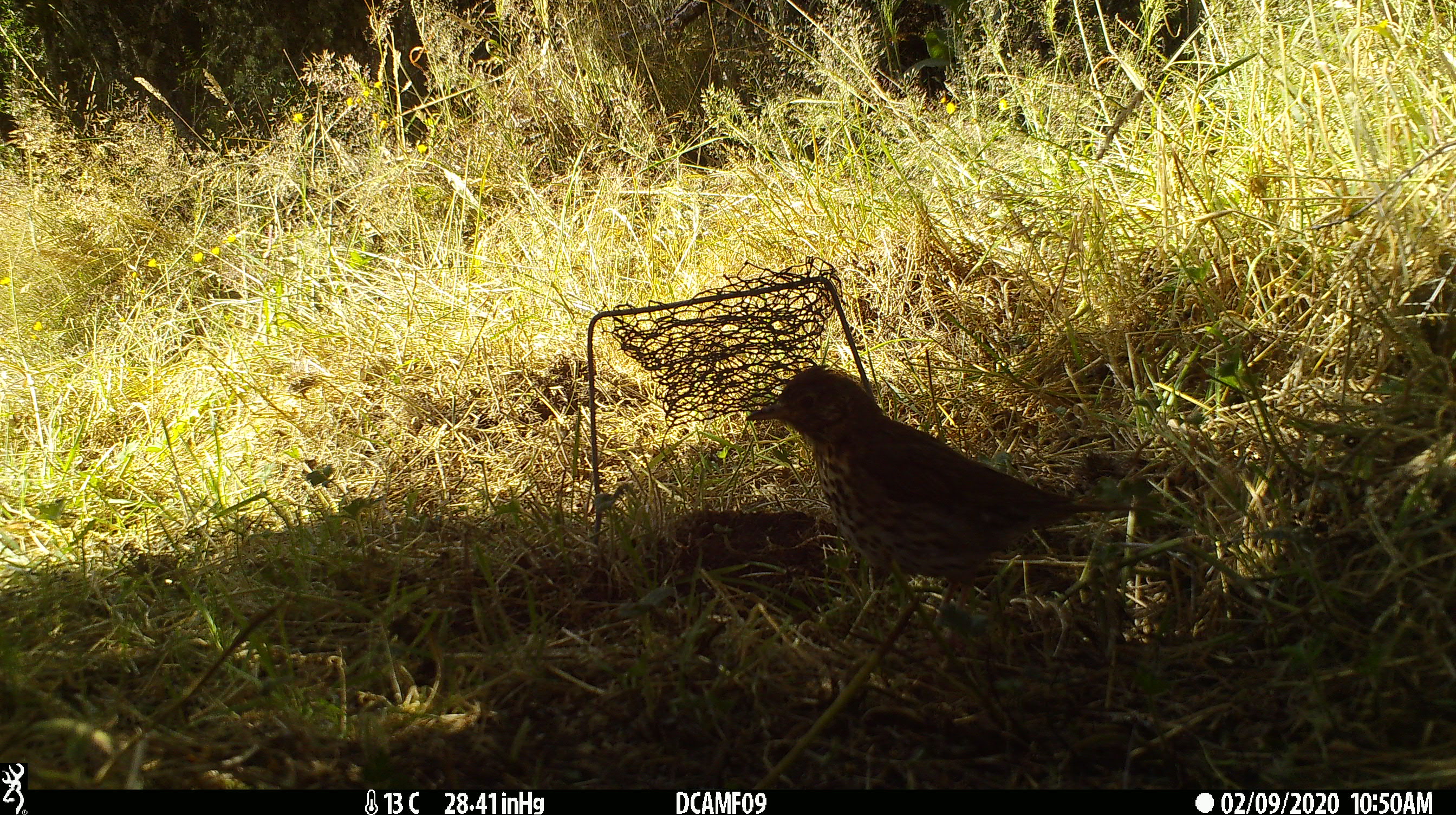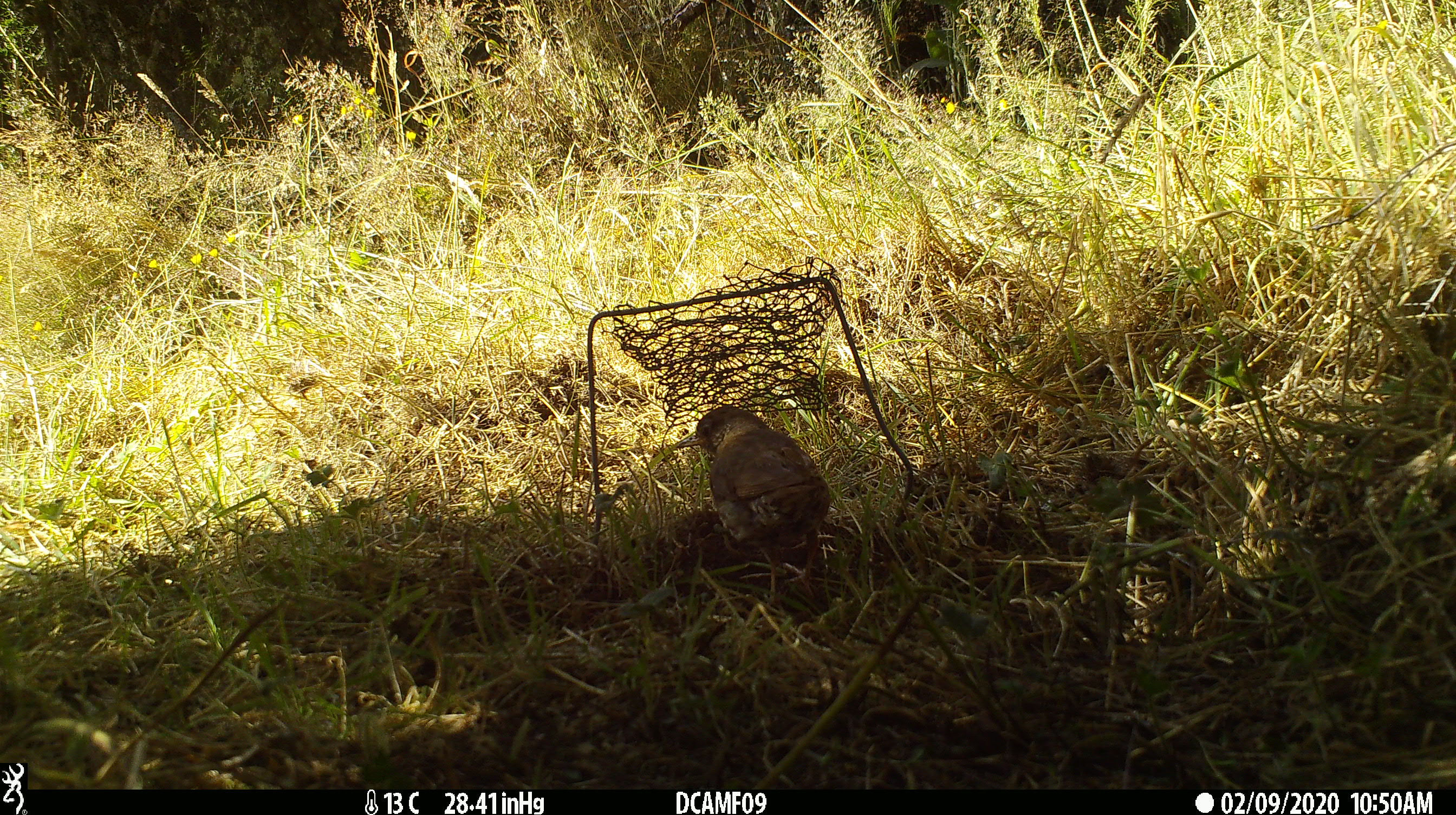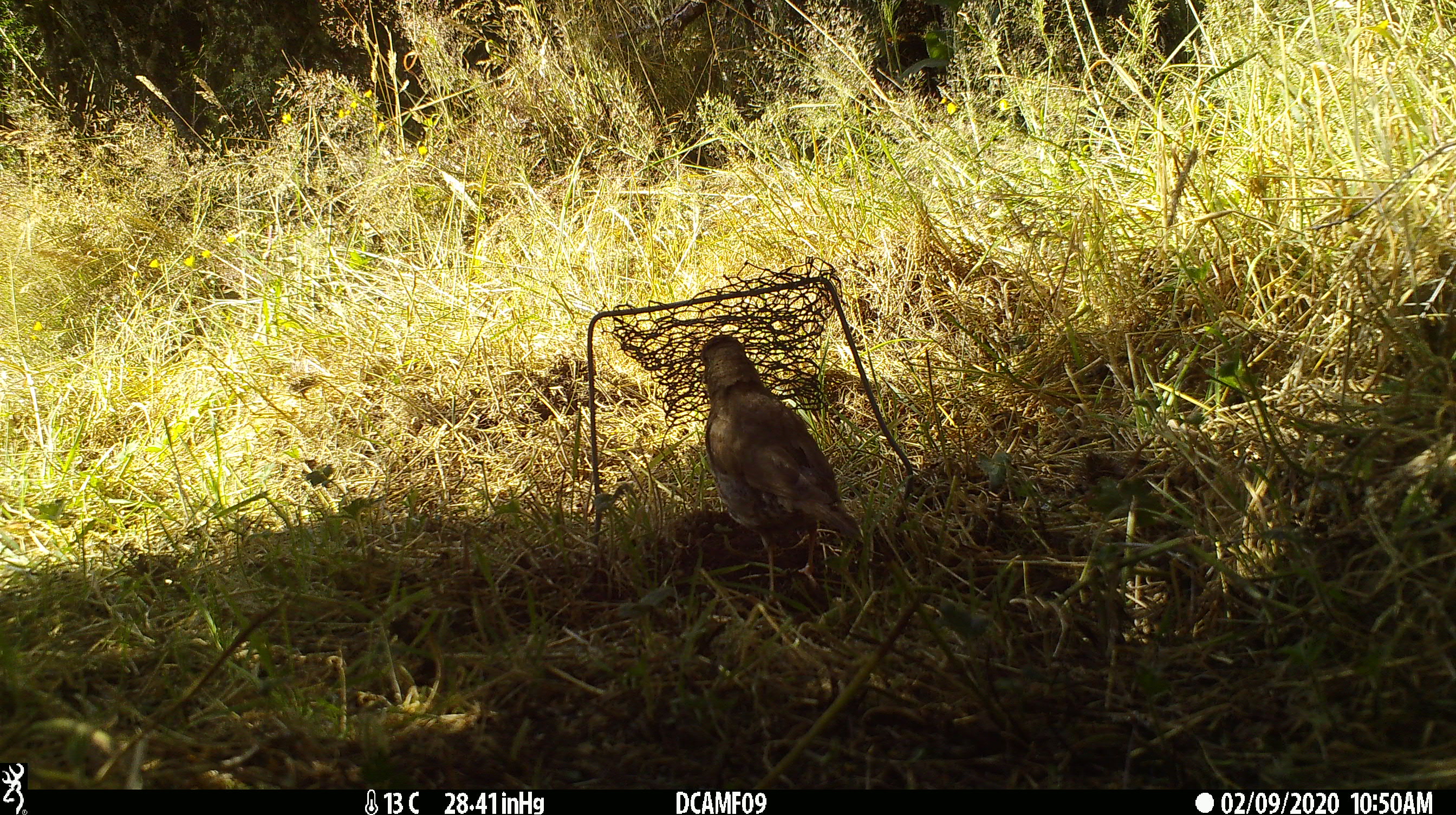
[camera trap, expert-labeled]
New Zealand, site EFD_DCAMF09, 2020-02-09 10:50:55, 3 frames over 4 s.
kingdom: Animalia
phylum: Chordata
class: Aves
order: Passeriformes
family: Turdidae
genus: Turdus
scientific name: Turdus philomelos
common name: song thrush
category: thrush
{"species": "thrush (song thrush) (Turdus philomelos)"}